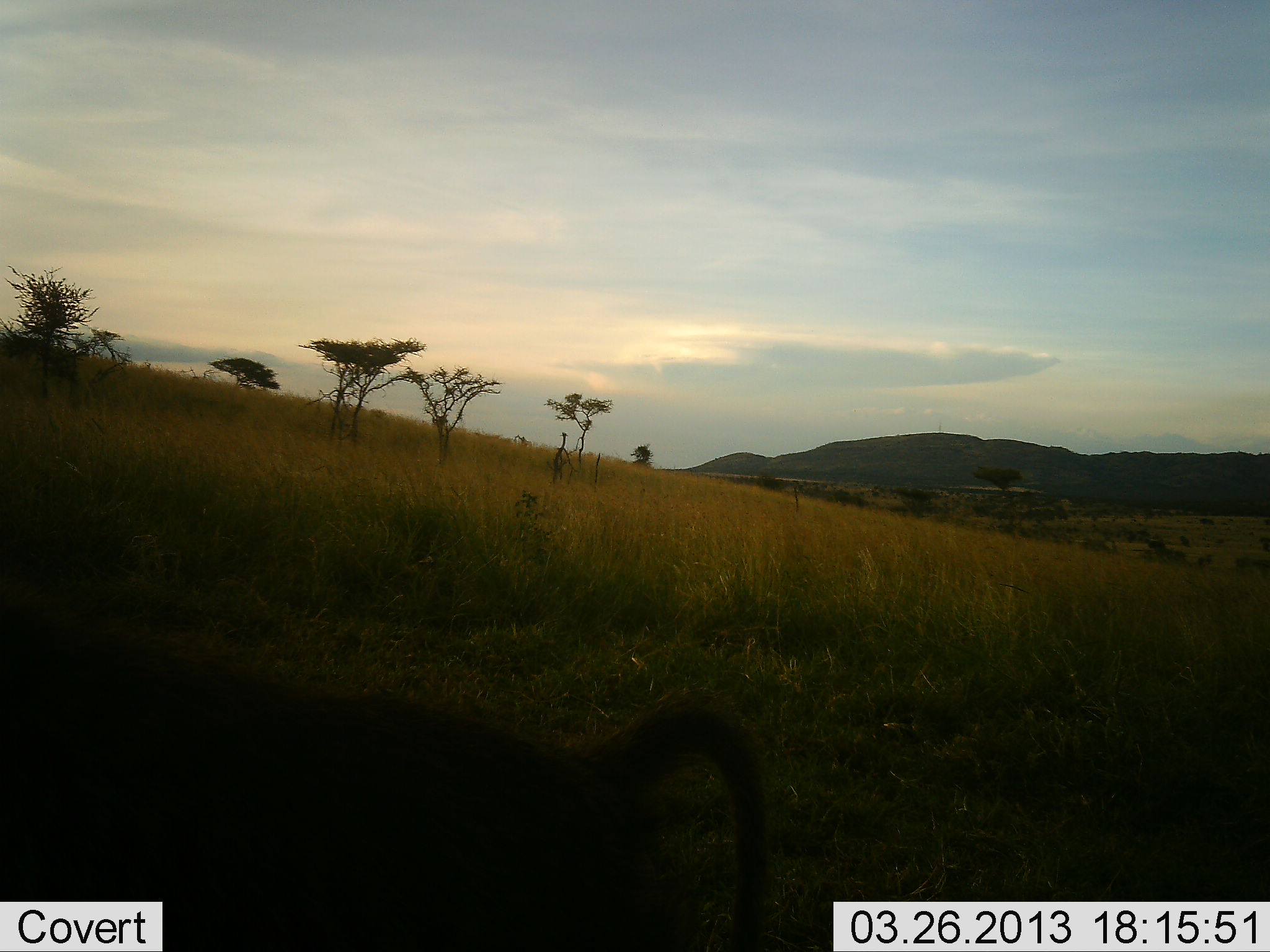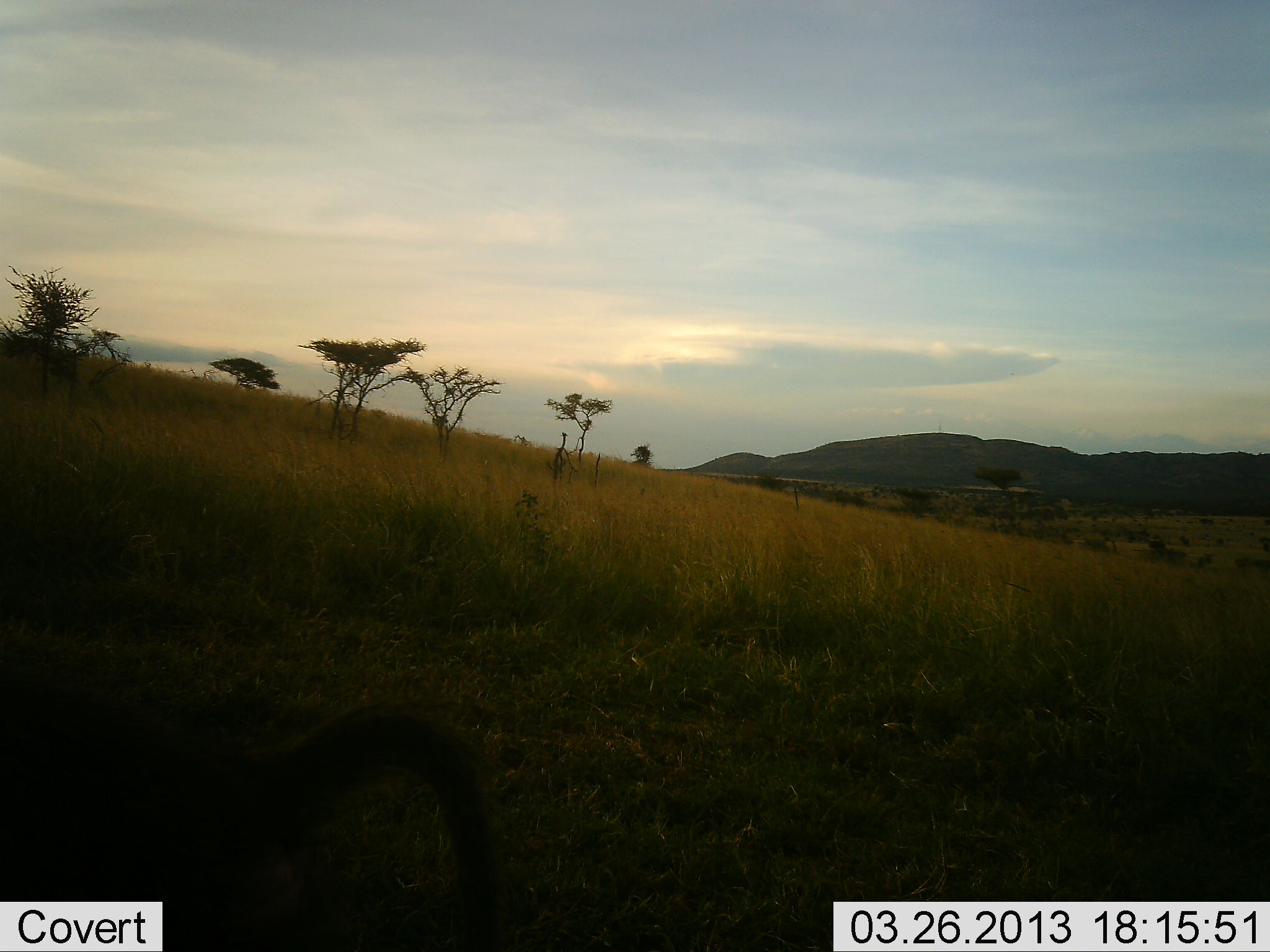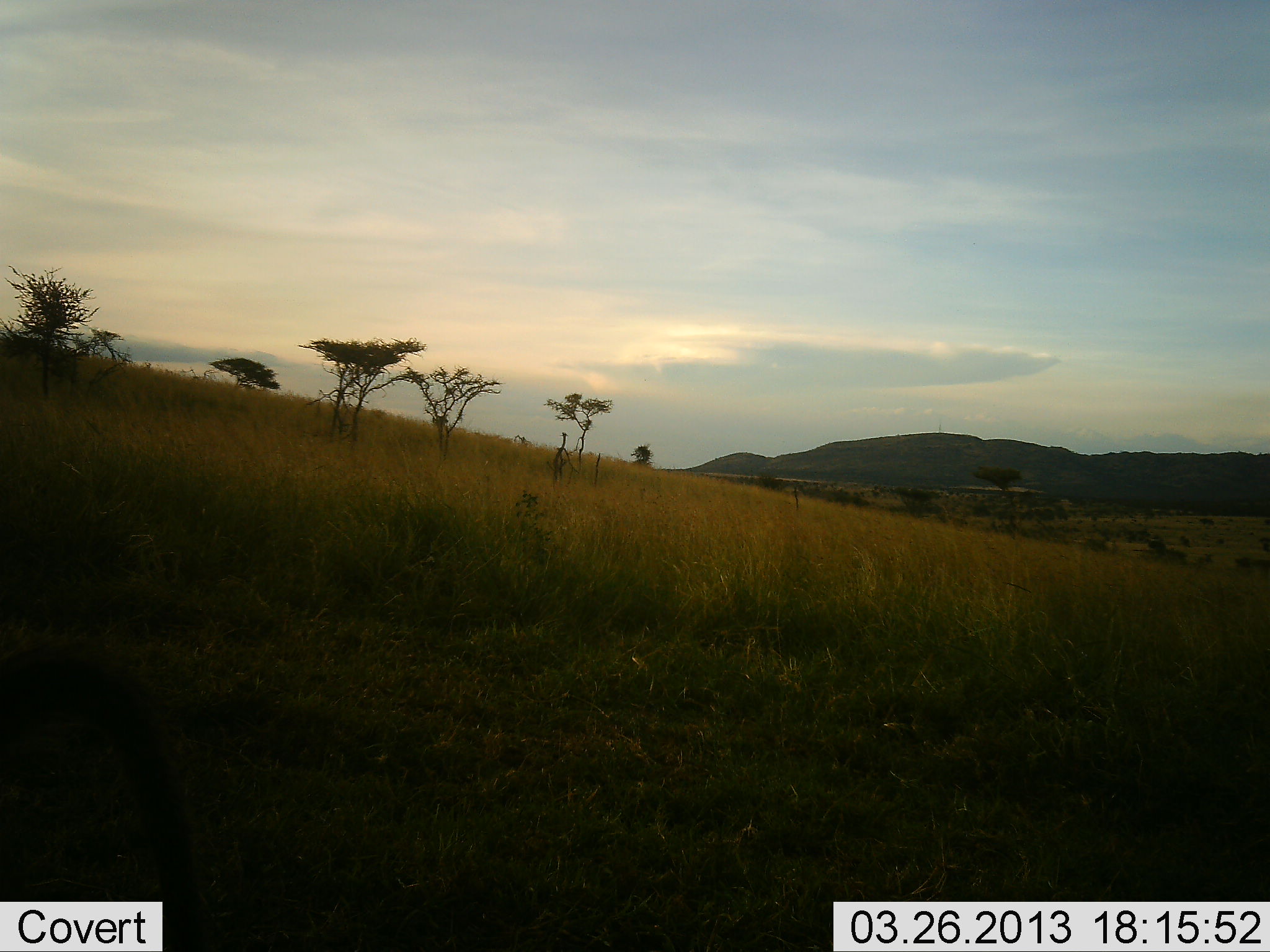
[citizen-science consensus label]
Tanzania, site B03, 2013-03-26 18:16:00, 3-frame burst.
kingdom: Animalia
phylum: Chordata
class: Mammalia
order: Primates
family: Cercopithecidae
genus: Papio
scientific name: Papio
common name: baboon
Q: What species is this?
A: Baboon (Papio).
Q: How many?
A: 1.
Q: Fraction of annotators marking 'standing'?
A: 0%.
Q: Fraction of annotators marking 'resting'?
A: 0%.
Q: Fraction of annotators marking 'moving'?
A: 100%.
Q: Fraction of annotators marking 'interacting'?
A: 0%.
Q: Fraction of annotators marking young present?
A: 0%.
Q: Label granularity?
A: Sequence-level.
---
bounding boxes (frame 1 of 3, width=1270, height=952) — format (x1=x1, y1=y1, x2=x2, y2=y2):
animal: (x1=1, y1=572, x2=771, y2=950)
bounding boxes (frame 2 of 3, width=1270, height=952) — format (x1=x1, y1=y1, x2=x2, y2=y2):
animal: (x1=0, y1=659, x2=503, y2=952)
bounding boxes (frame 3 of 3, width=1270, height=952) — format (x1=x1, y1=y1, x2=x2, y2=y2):
animal: (x1=1, y1=657, x2=207, y2=952)